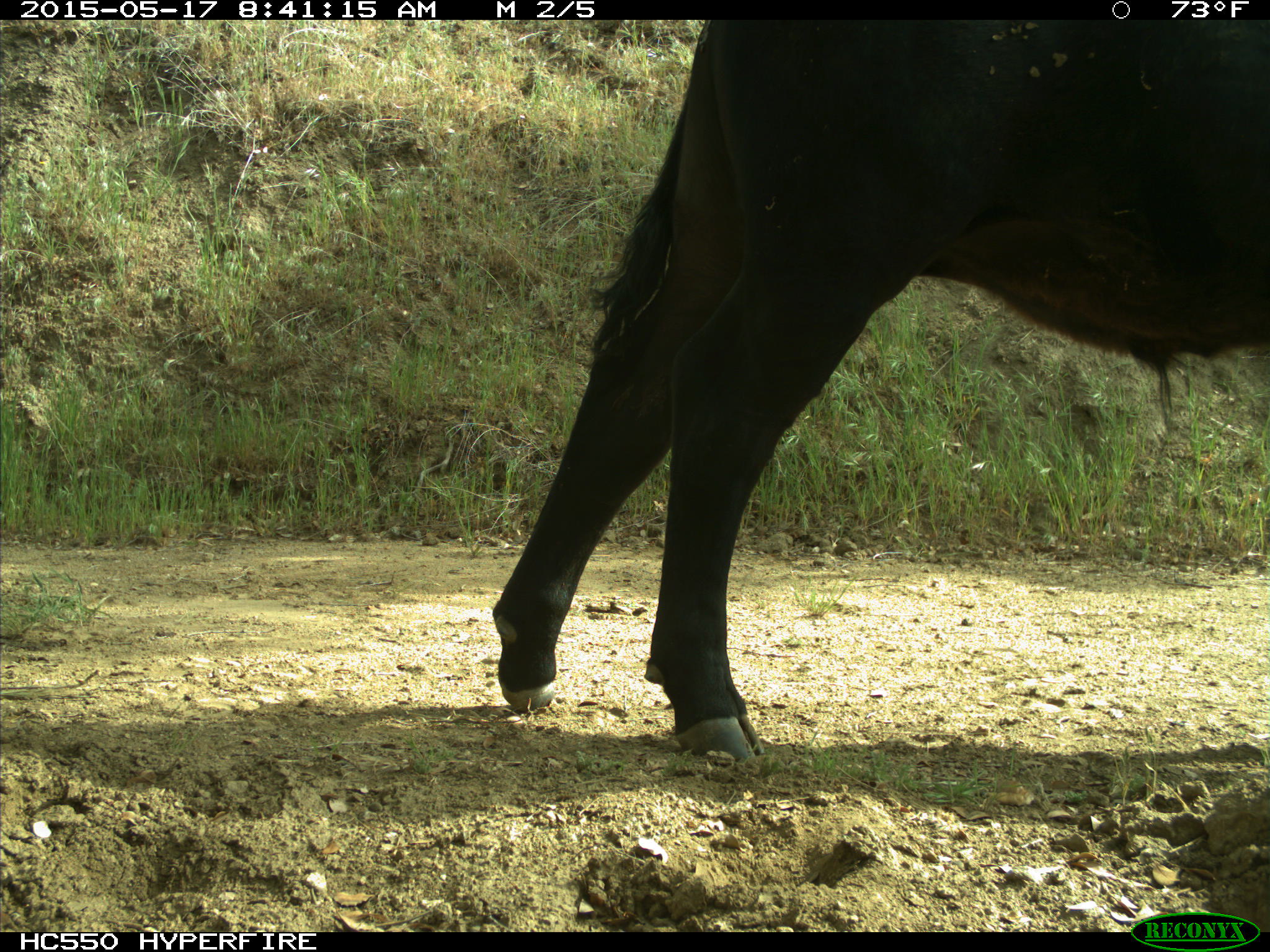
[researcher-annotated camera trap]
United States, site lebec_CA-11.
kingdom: Animalia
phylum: Chordata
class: Mammalia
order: Artiodactyla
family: Bovidae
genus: Bos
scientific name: Bos taurus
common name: domestic cow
Bos taurus (domestic cow).